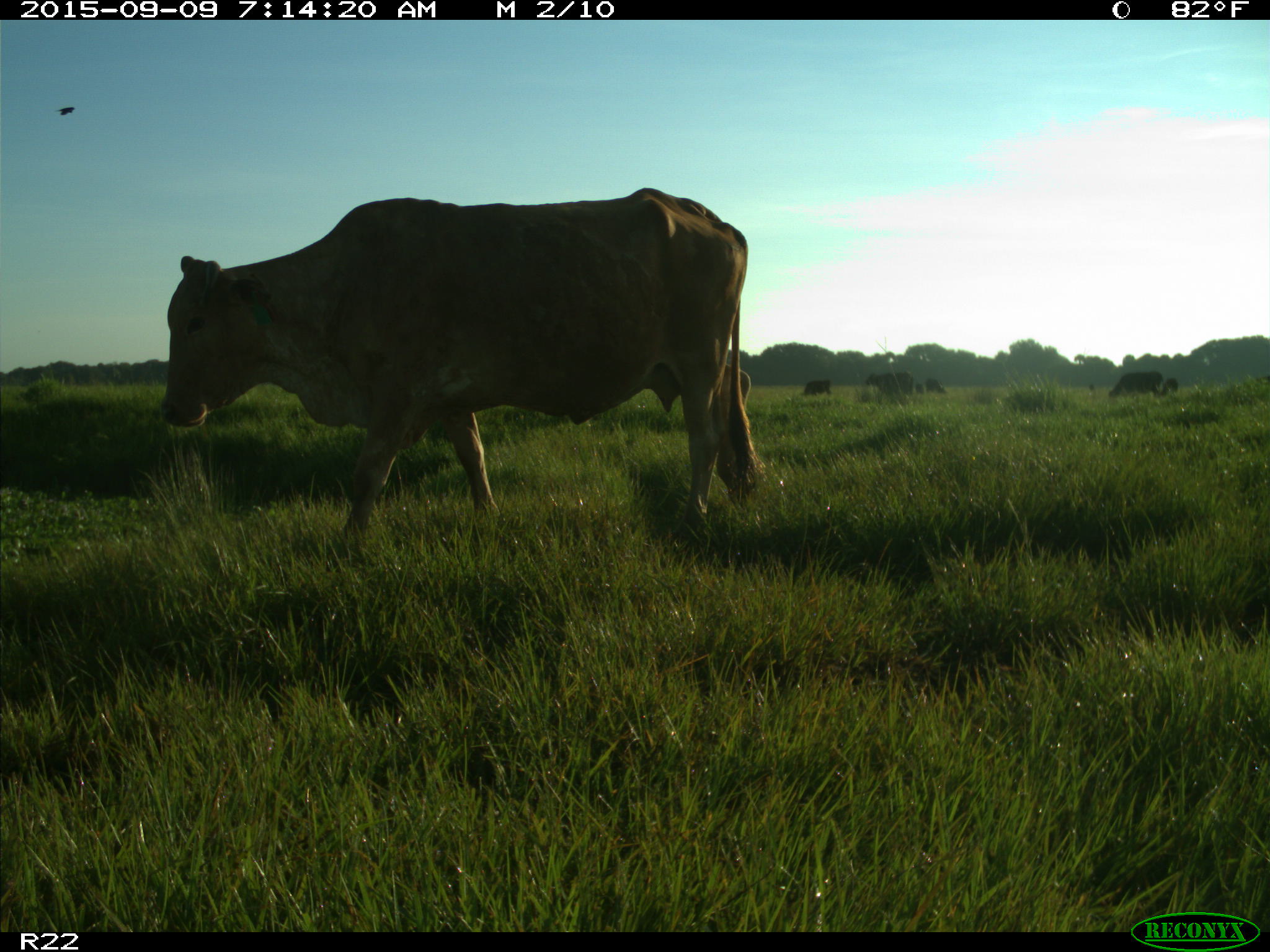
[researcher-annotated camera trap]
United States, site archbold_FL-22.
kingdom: Animalia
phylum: Chordata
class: Mammalia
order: Artiodactyla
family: Bovidae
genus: Bos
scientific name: Bos taurus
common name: domestic cow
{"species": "Bos taurus (domestic cow)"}